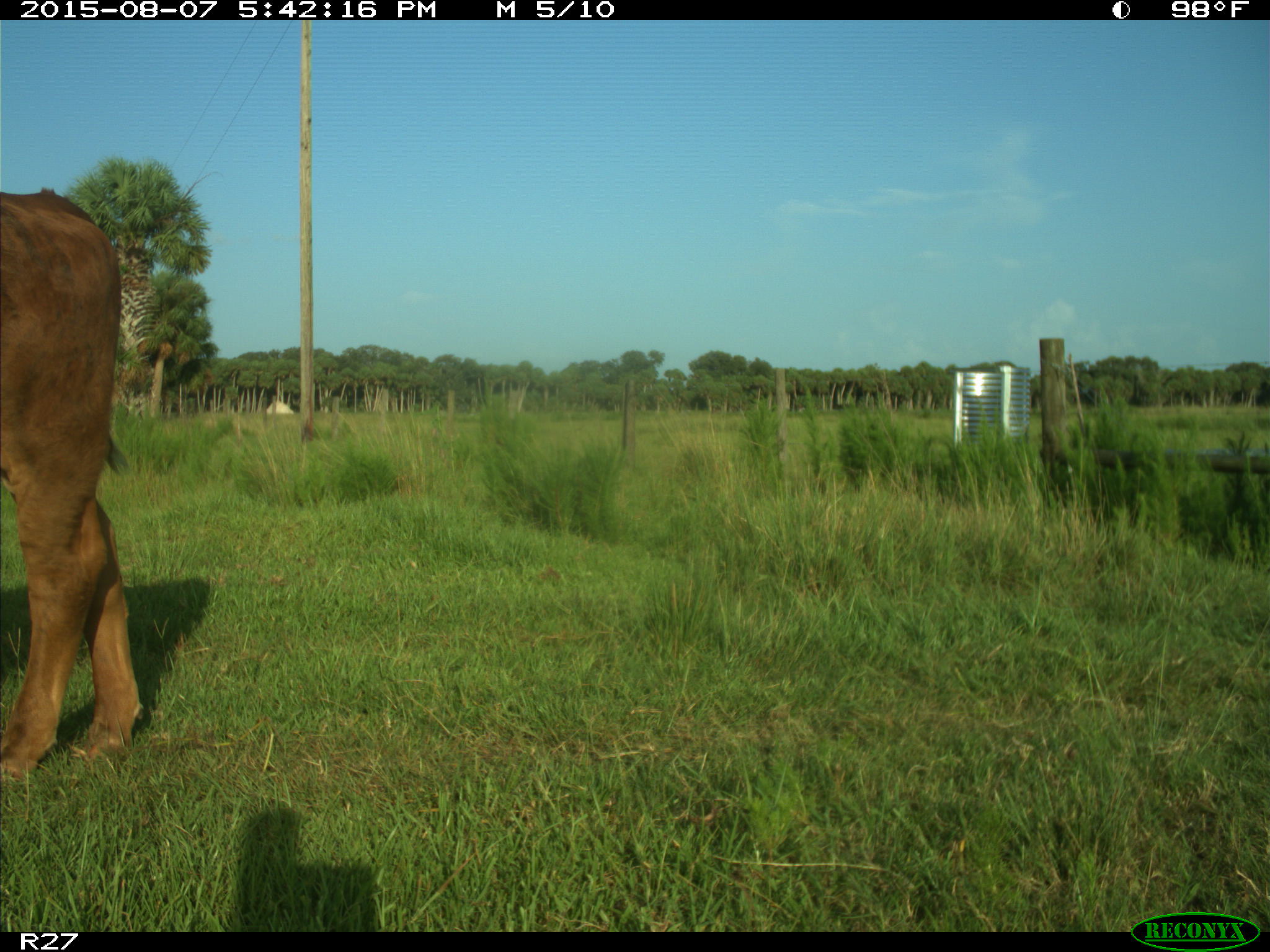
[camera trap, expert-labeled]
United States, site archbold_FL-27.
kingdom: Animalia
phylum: Chordata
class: Mammalia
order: Artiodactyla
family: Bovidae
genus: Bos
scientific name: Bos taurus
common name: domestic cow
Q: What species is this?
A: Bos taurus (domestic cow).